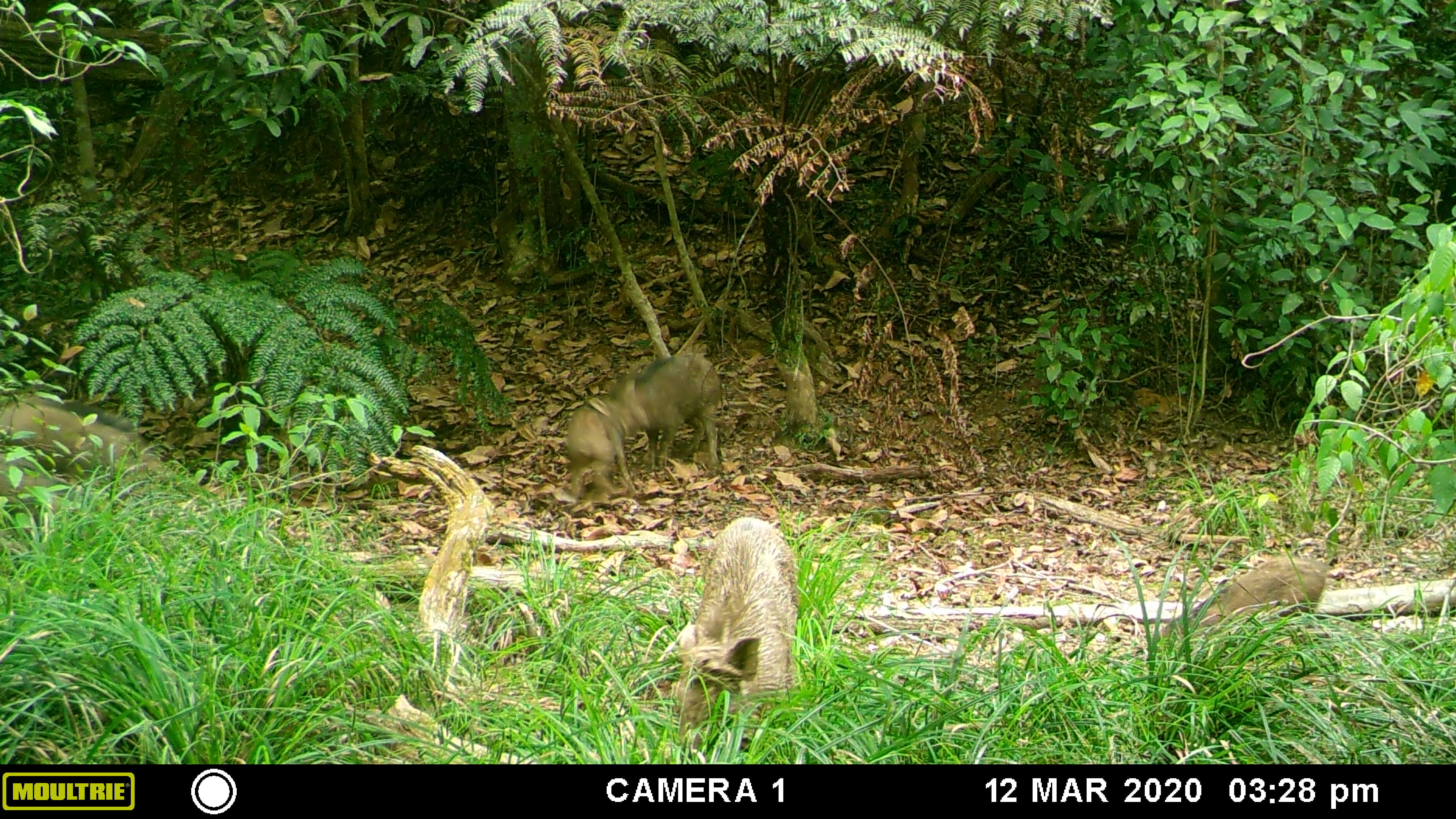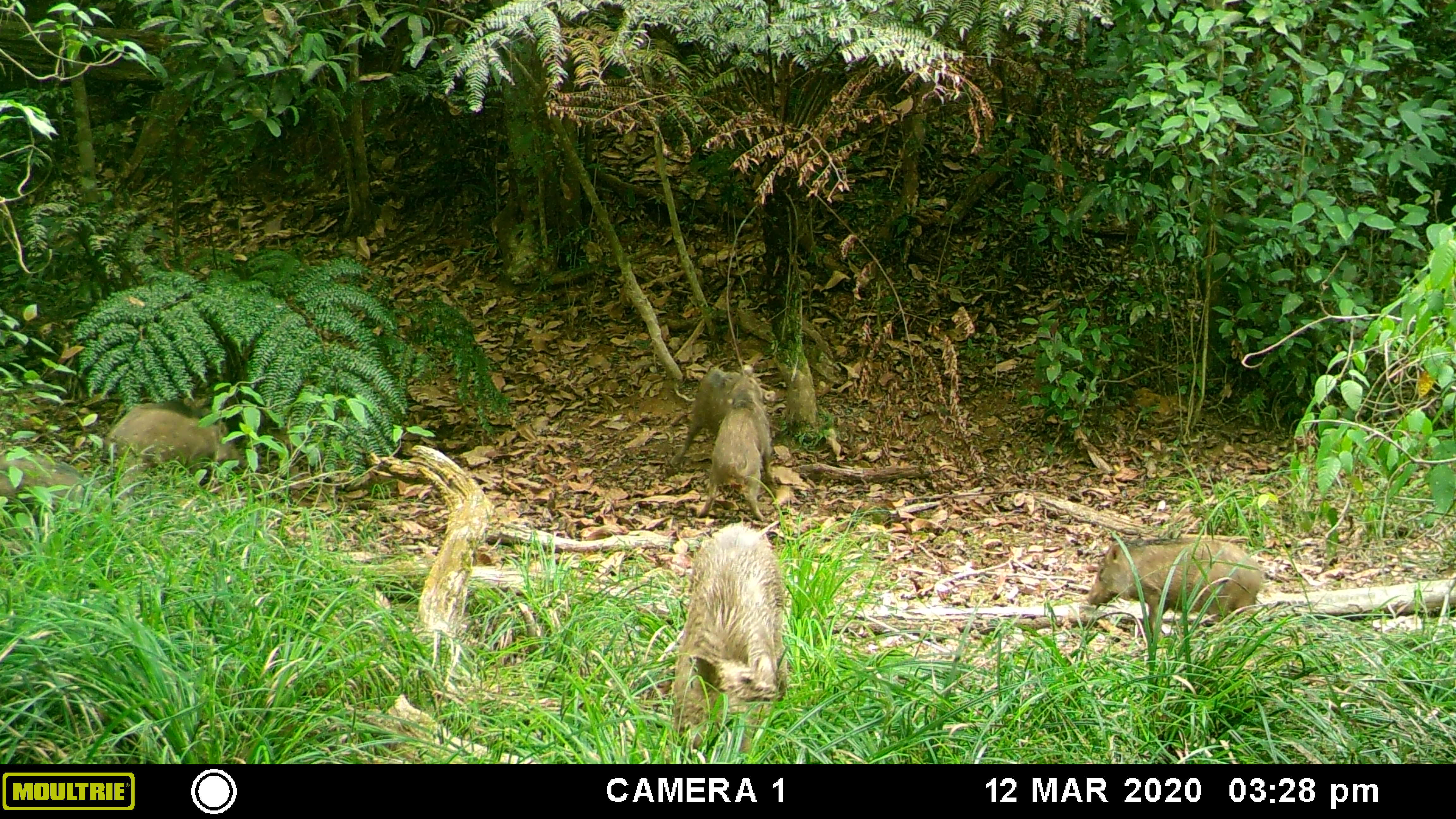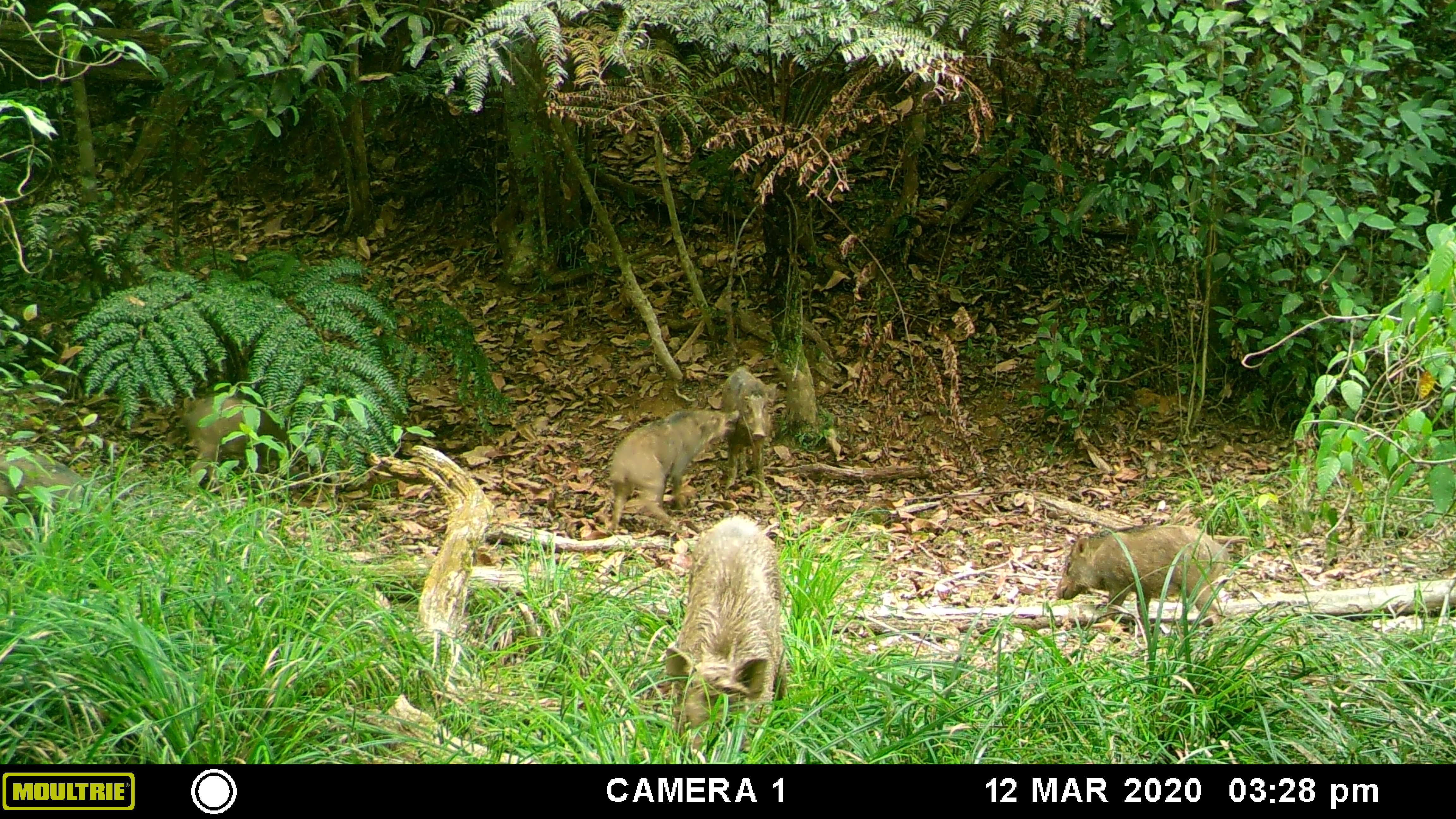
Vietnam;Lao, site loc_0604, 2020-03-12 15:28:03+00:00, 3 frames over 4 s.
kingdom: Animalia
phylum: Chordata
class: Mammalia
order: Artiodactyla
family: Suidae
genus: Sus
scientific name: Sus scrofa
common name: eurasian wild pig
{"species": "eurasian wild pig (Sus scrofa)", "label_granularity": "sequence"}